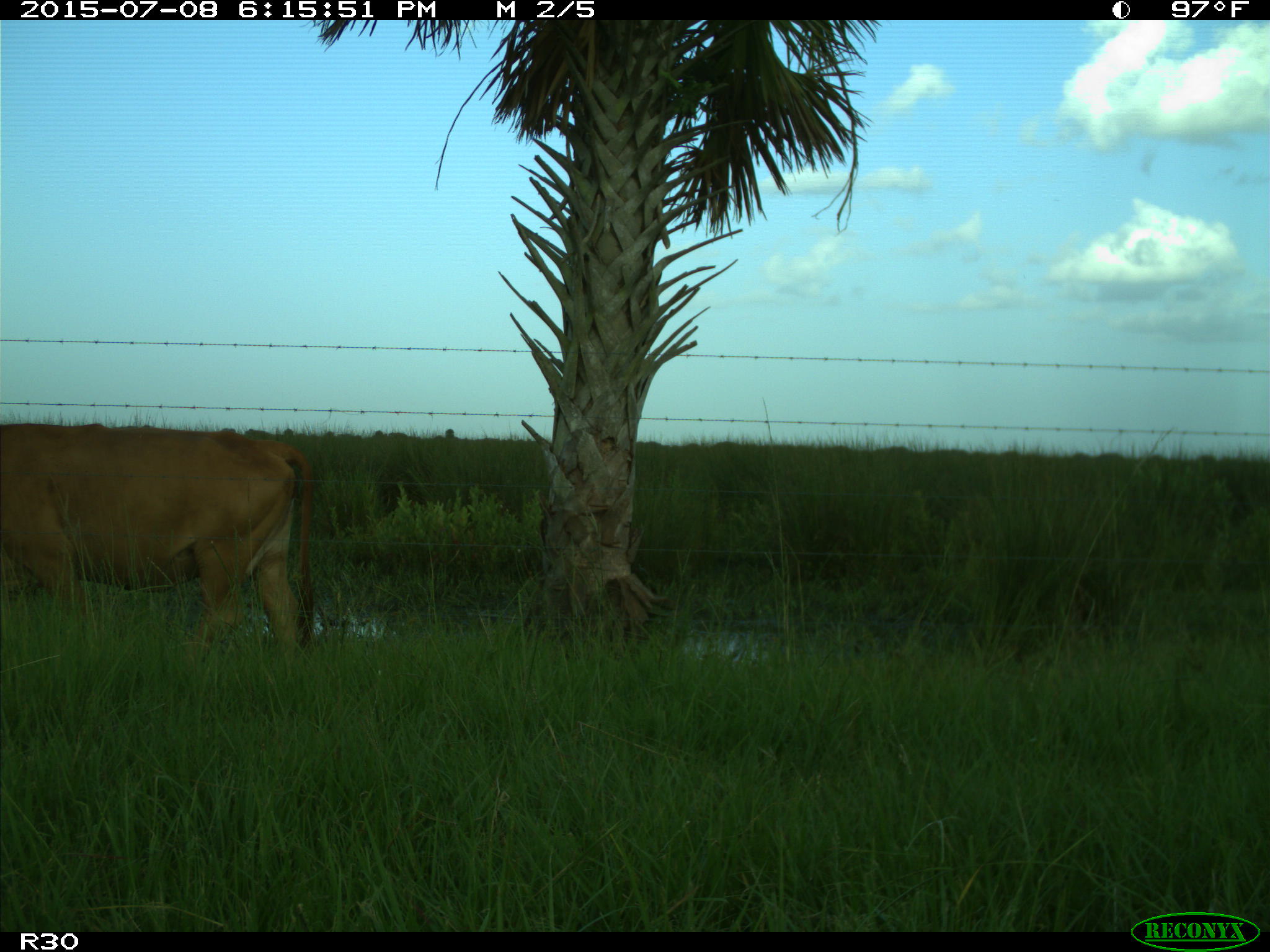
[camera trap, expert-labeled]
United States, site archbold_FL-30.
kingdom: Animalia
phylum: Chordata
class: Mammalia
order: Artiodactyla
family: Bovidae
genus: Bos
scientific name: Bos taurus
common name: domestic cow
Bos taurus (domestic cow).